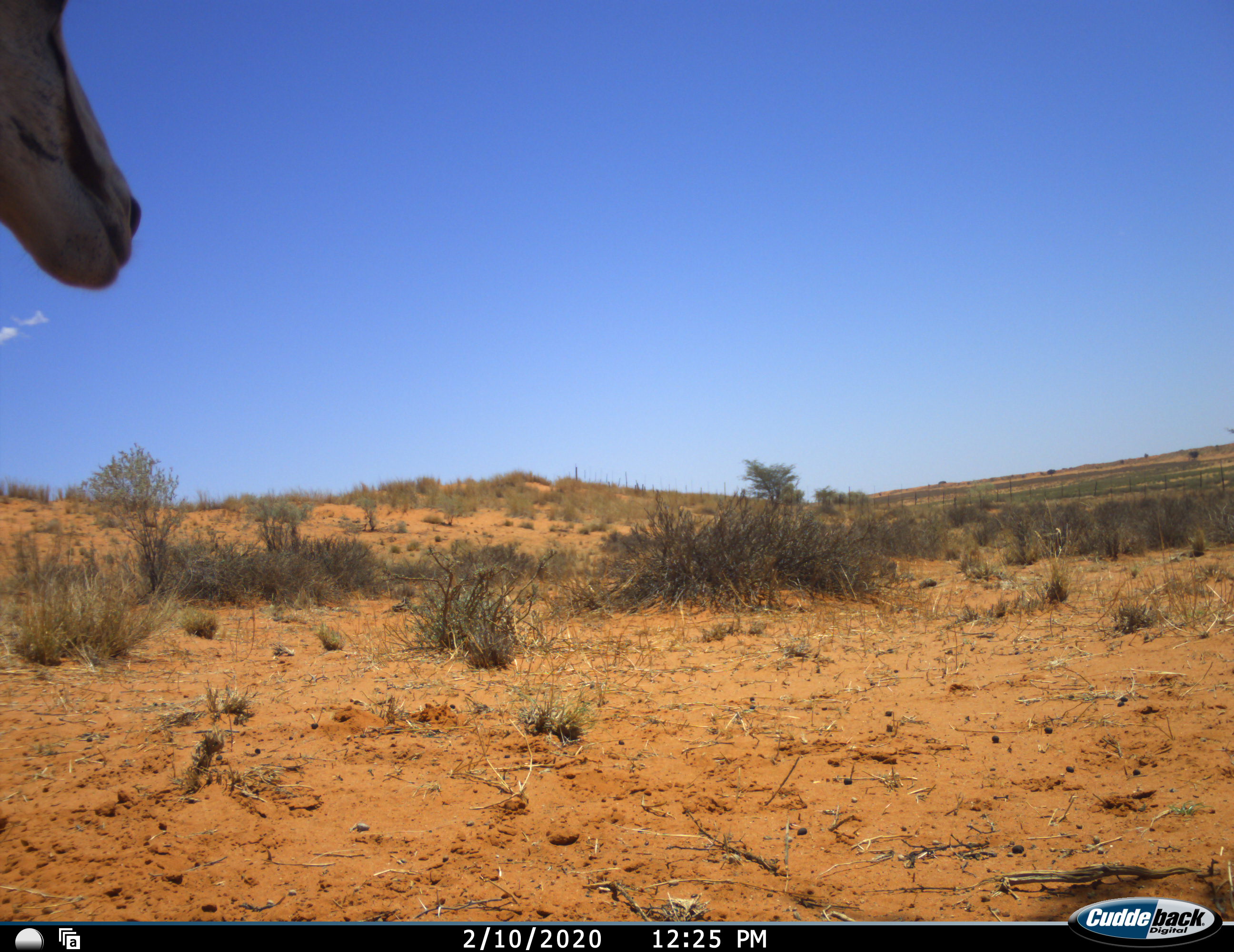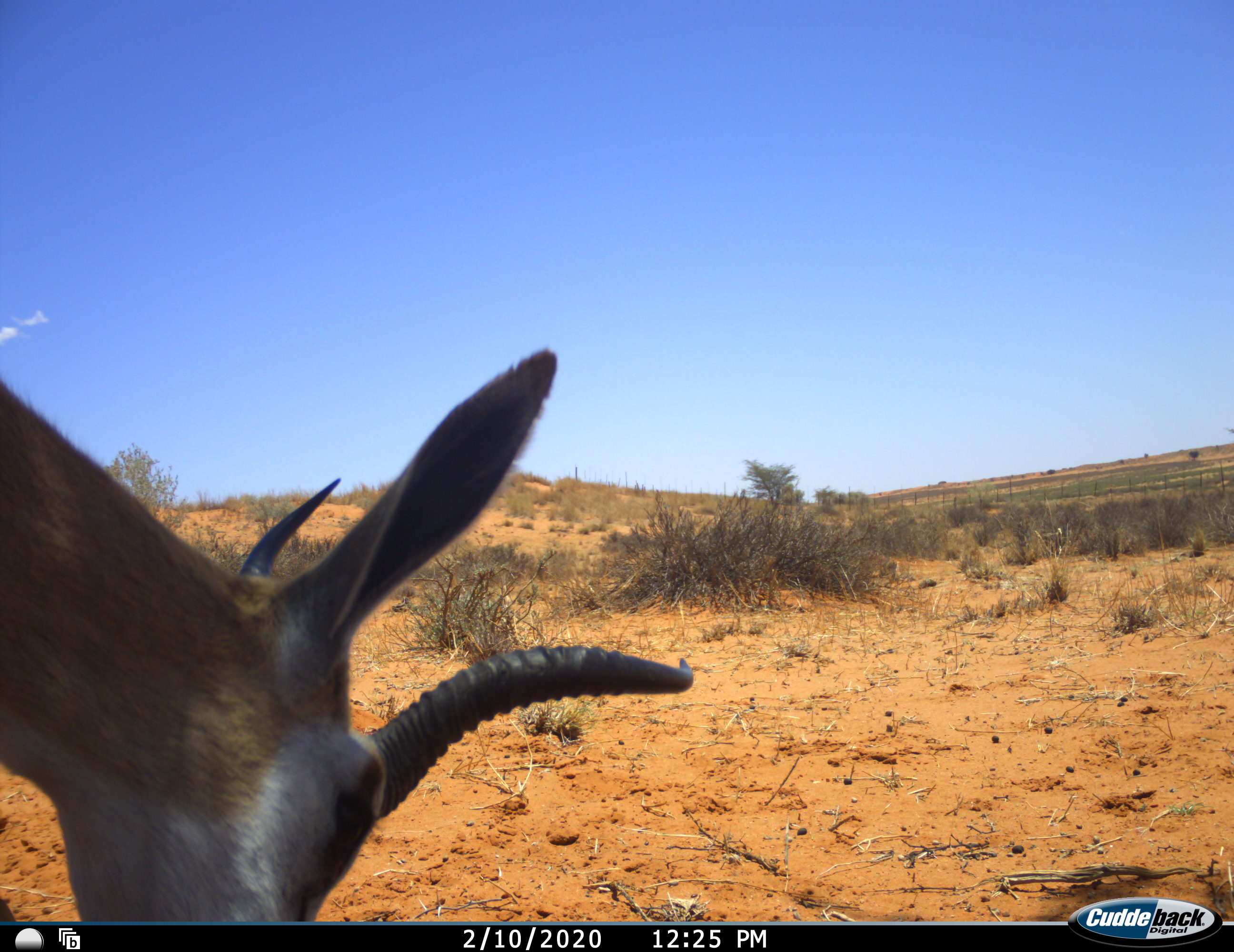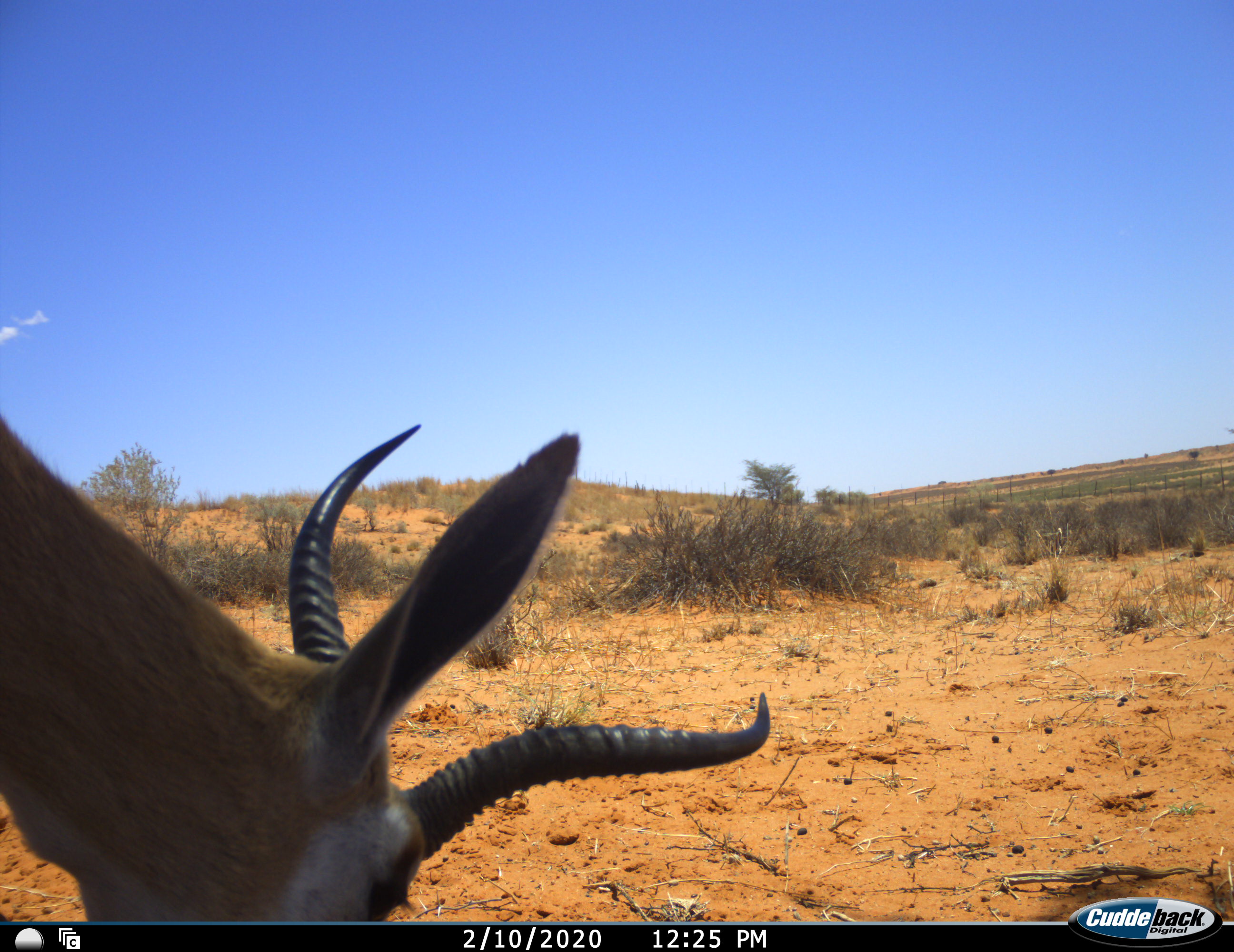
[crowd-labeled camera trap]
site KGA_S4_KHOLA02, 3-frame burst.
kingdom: Animalia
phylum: Chordata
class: Mammalia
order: Artiodactyla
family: Bovidae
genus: Antidorcas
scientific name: Antidorcas marsupialis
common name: springbok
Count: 1.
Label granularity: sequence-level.